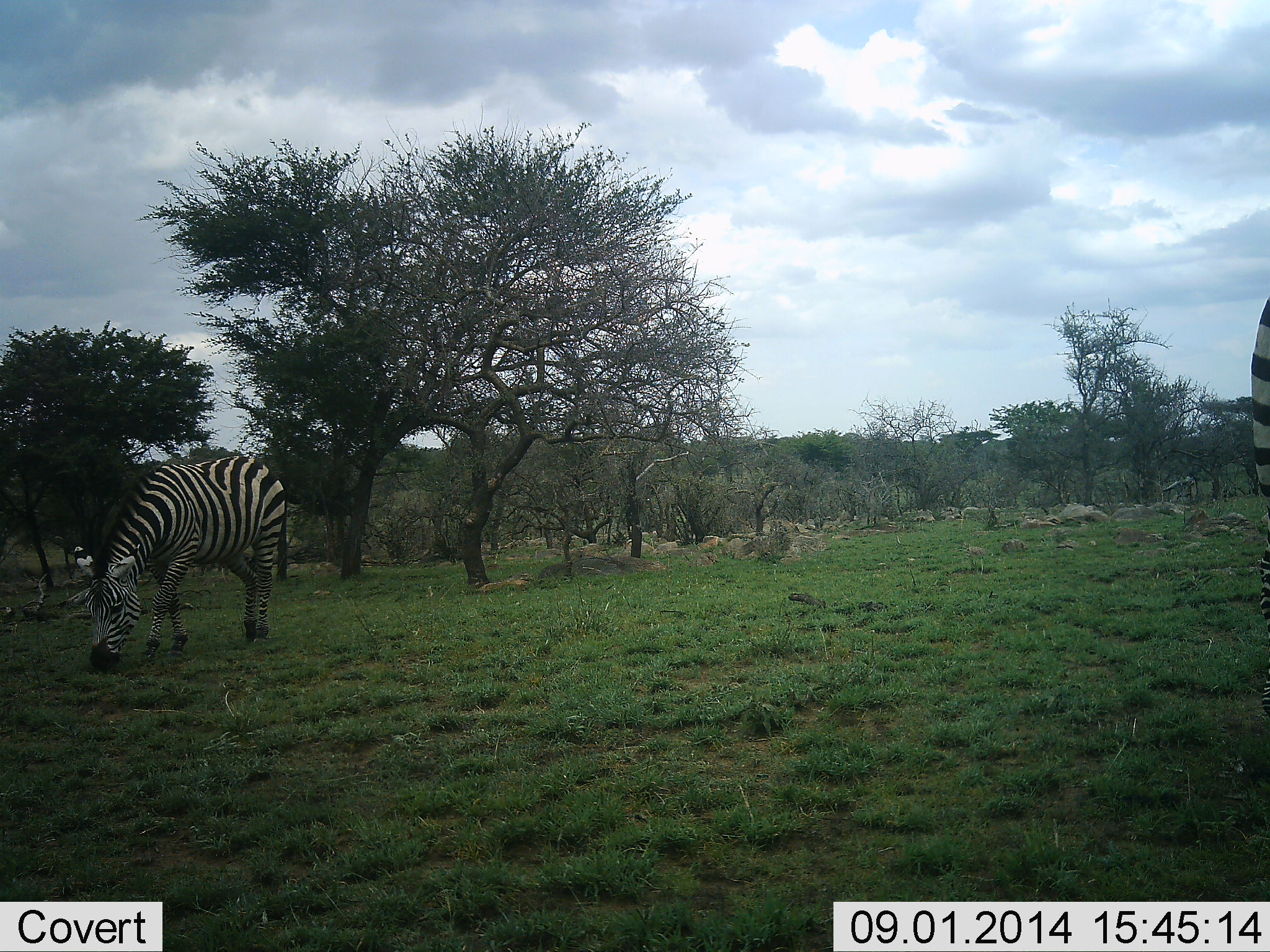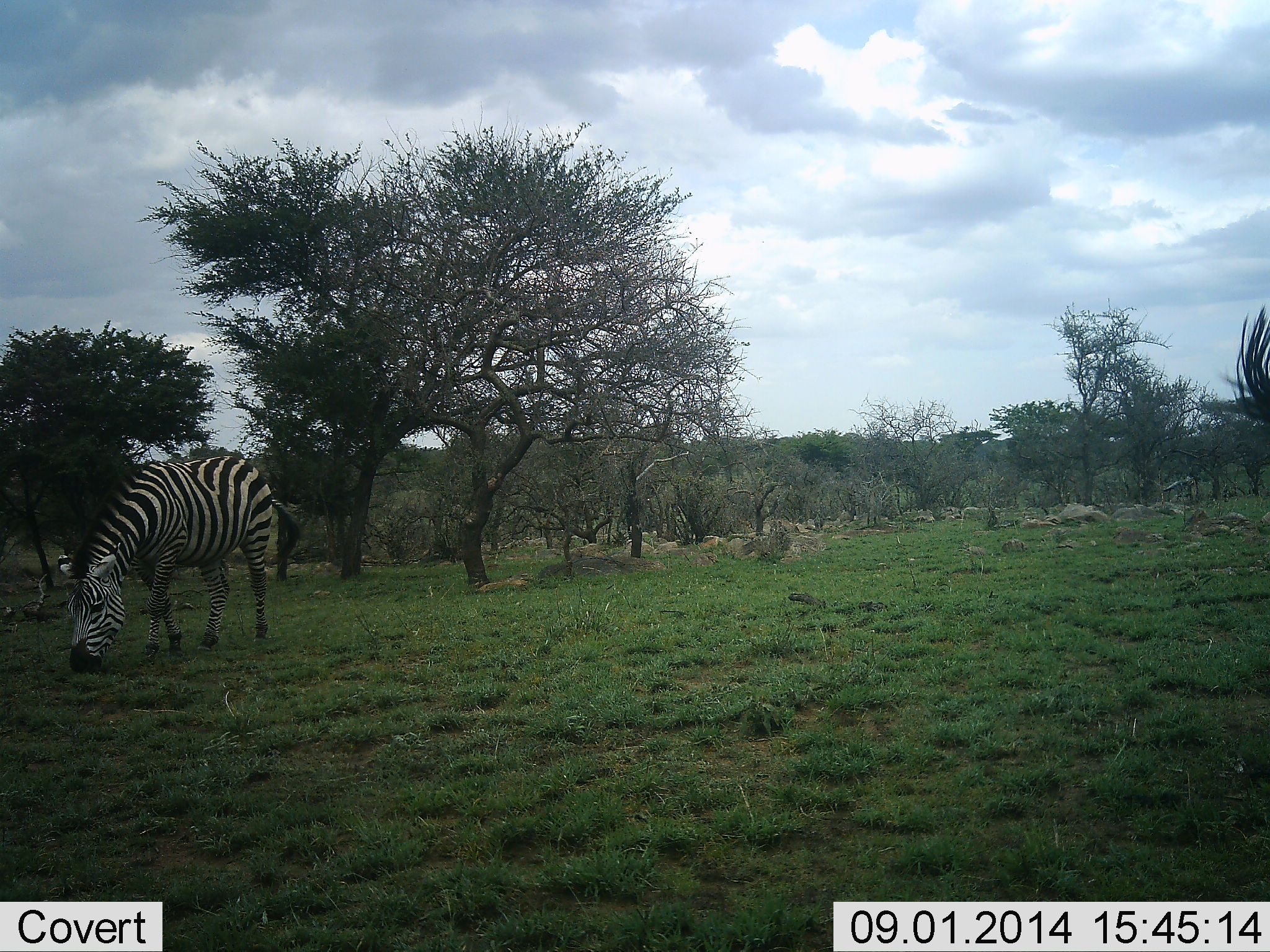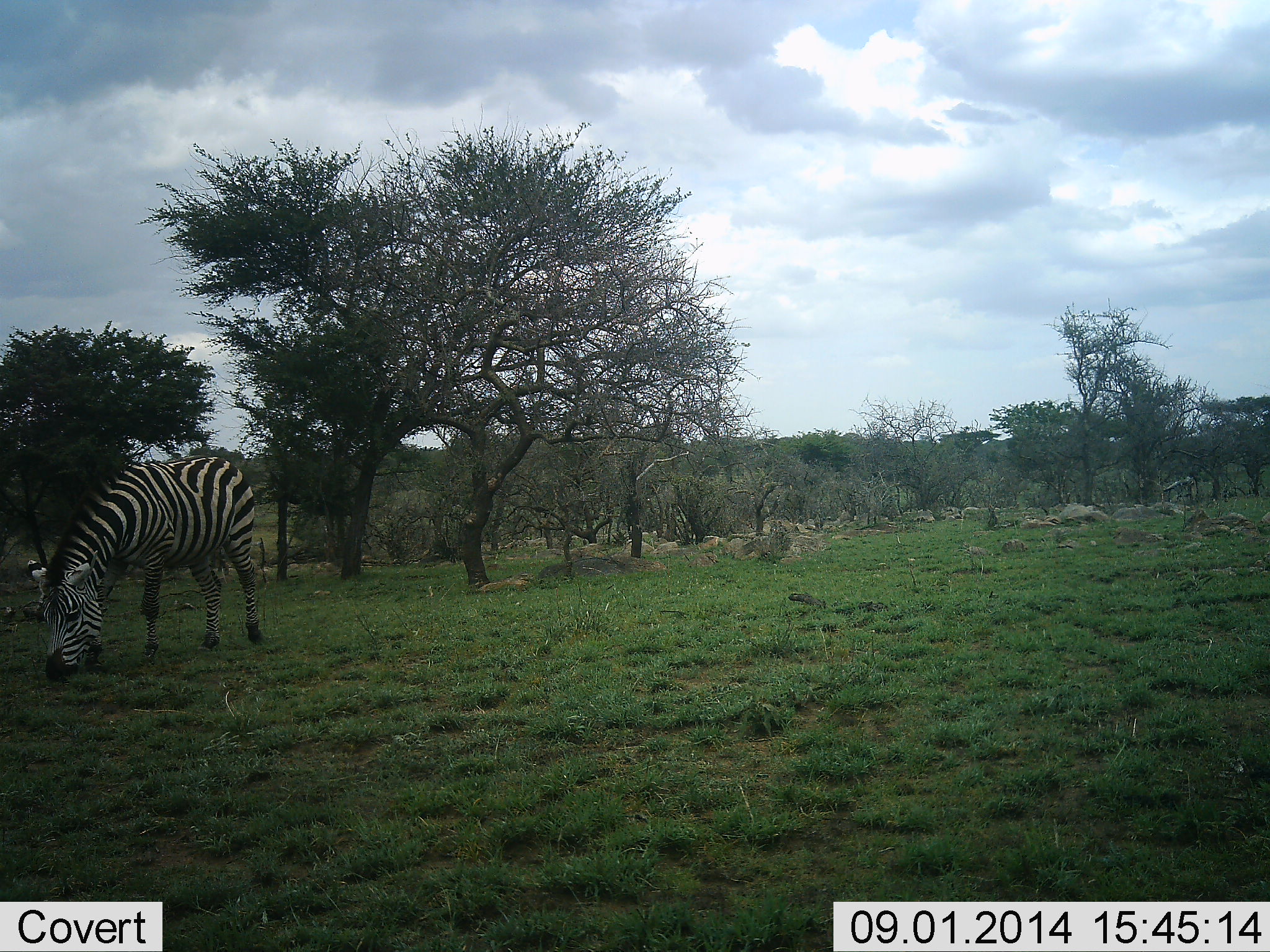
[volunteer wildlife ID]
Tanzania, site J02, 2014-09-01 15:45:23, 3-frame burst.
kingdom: Animalia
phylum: Chordata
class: Mammalia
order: Perissodactyla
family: Equidae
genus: Equus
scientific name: Equus quagga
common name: plains zebra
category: zebra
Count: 2.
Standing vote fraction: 40%.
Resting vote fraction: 0%.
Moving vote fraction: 20%.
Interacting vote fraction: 0%.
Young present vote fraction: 0%.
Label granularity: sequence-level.